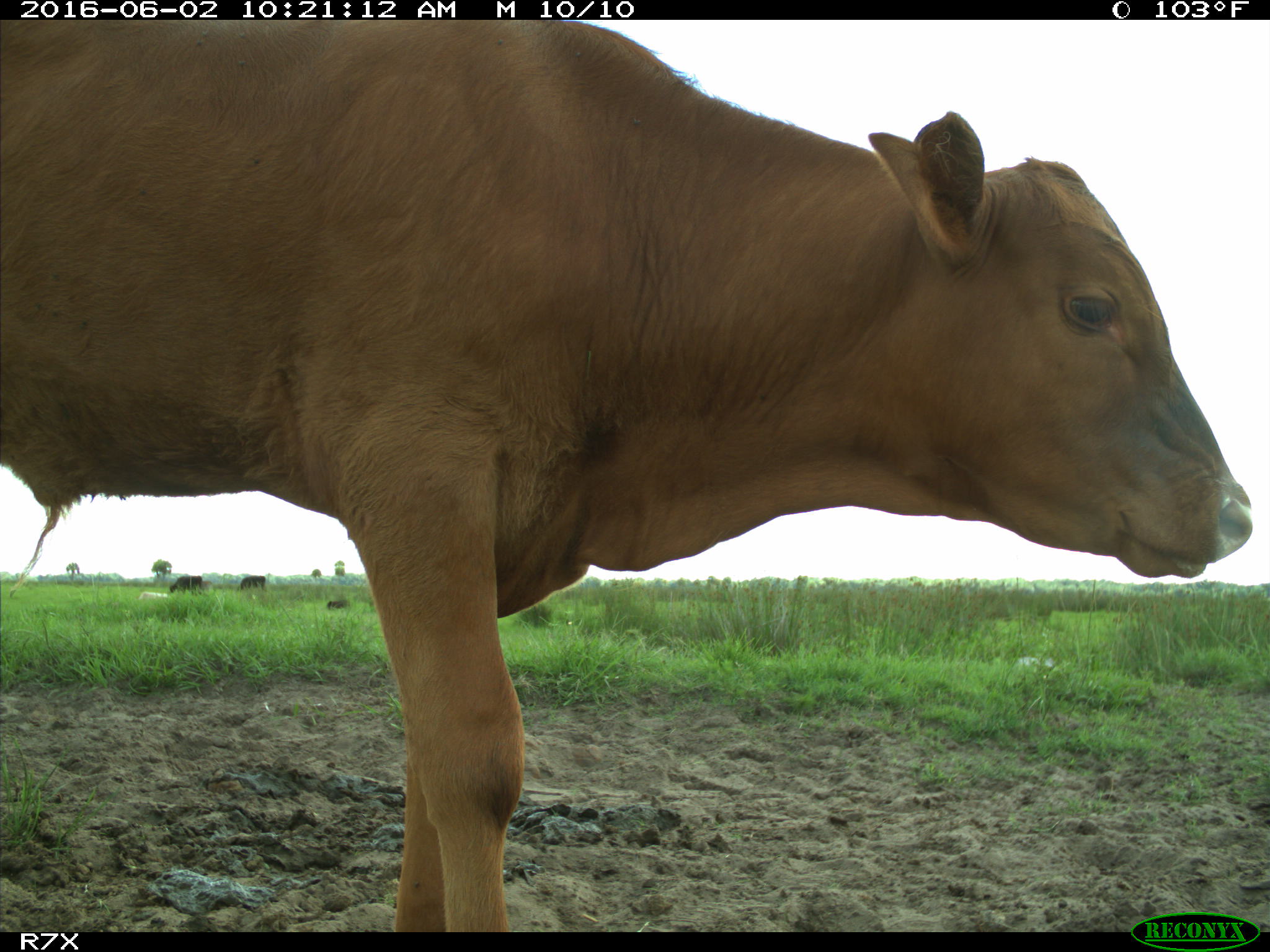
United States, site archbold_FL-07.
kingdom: Animalia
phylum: Chordata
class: Mammalia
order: Artiodactyla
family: Bovidae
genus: Bos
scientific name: Bos taurus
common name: domestic cow